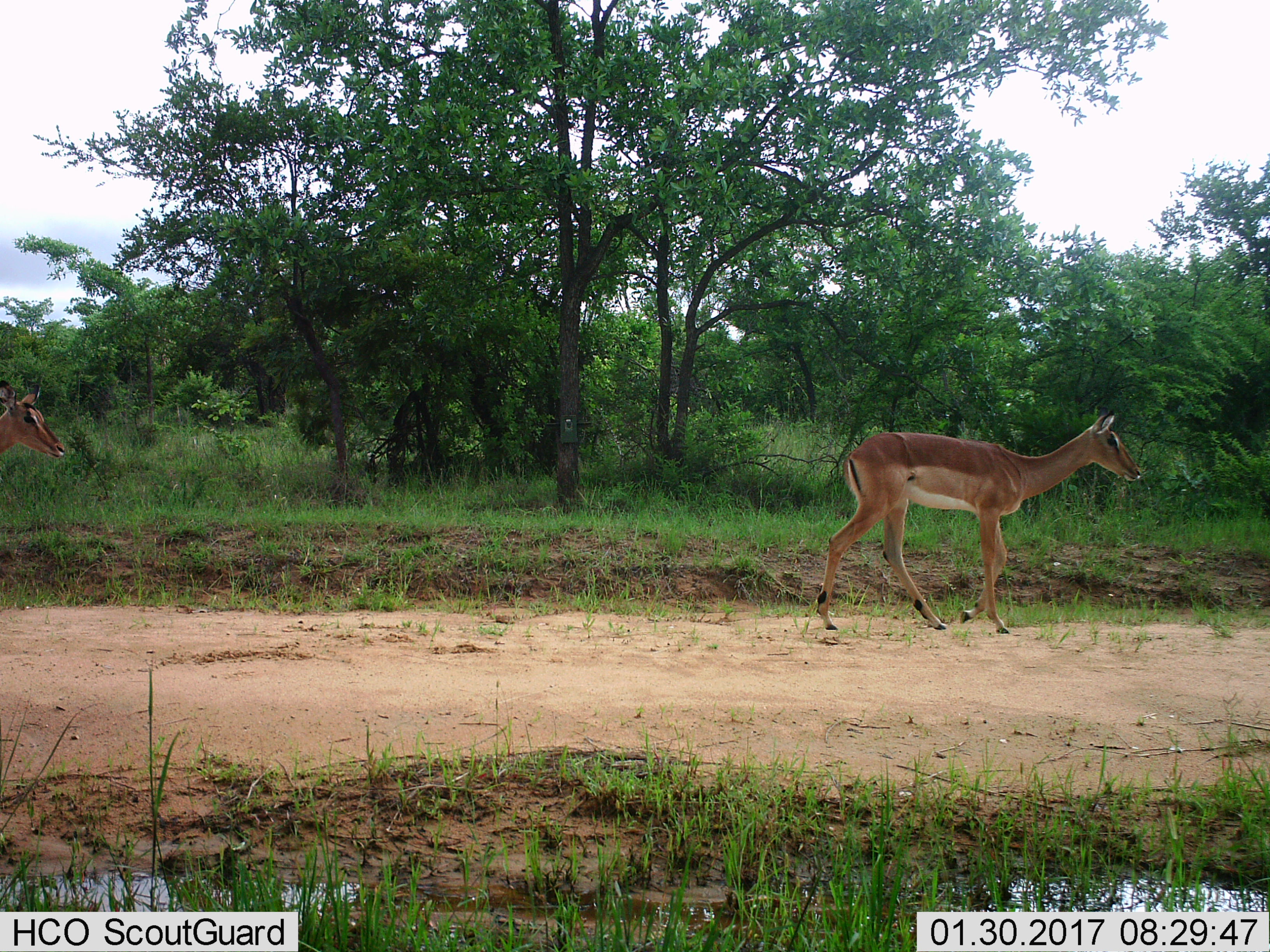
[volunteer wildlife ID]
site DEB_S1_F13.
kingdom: Animalia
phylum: Chordata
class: Mammalia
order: Artiodactyla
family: Bovidae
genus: Aepyceros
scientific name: Aepyceros melampus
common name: impala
Impala (Aepyceros melampus), count 2. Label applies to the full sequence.